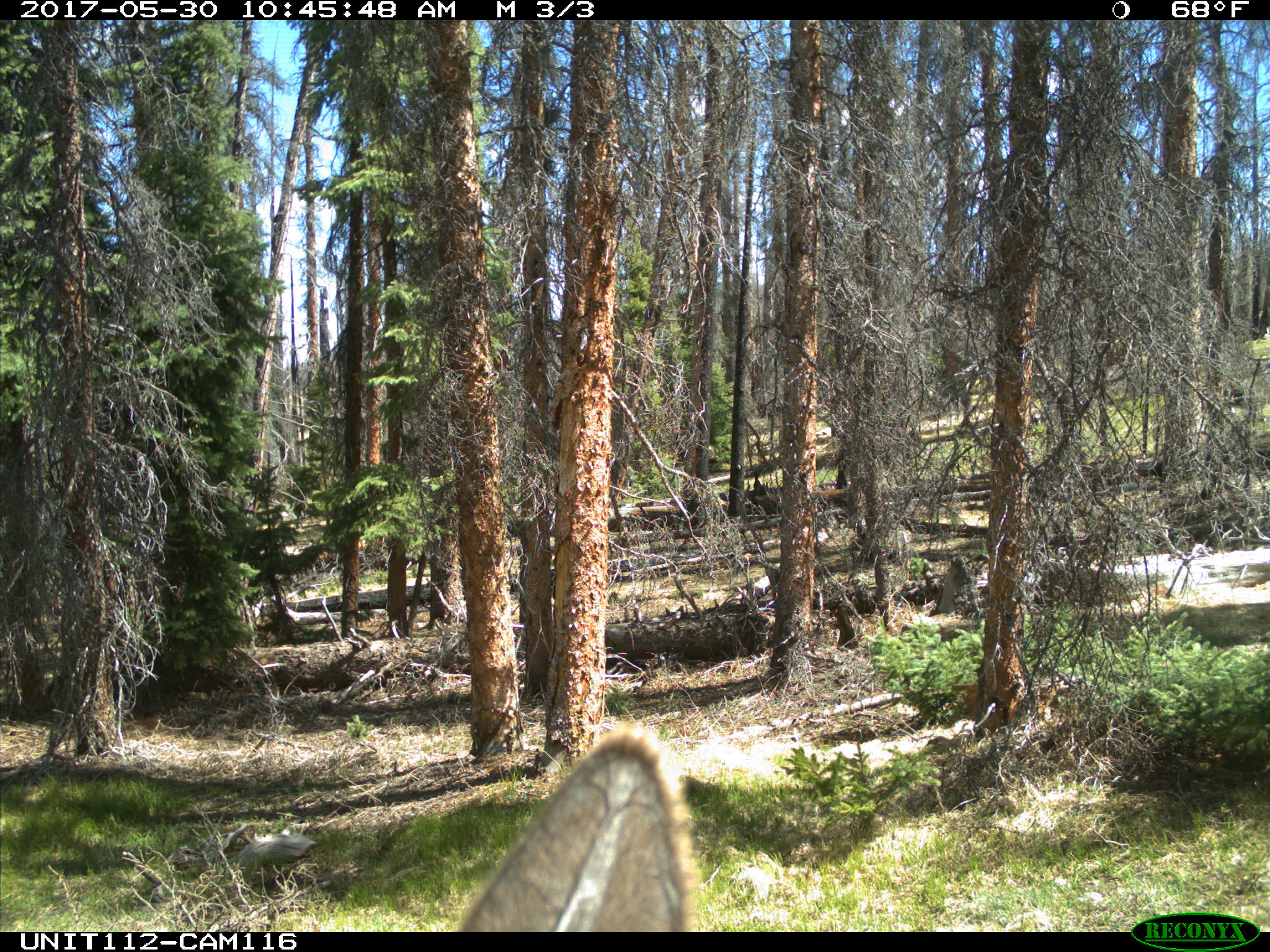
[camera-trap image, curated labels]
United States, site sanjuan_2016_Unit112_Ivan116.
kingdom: Animalia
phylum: Chordata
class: Mammalia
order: Artiodactyla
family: Cervidae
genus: Cervus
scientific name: Cervus elaphus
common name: red deer